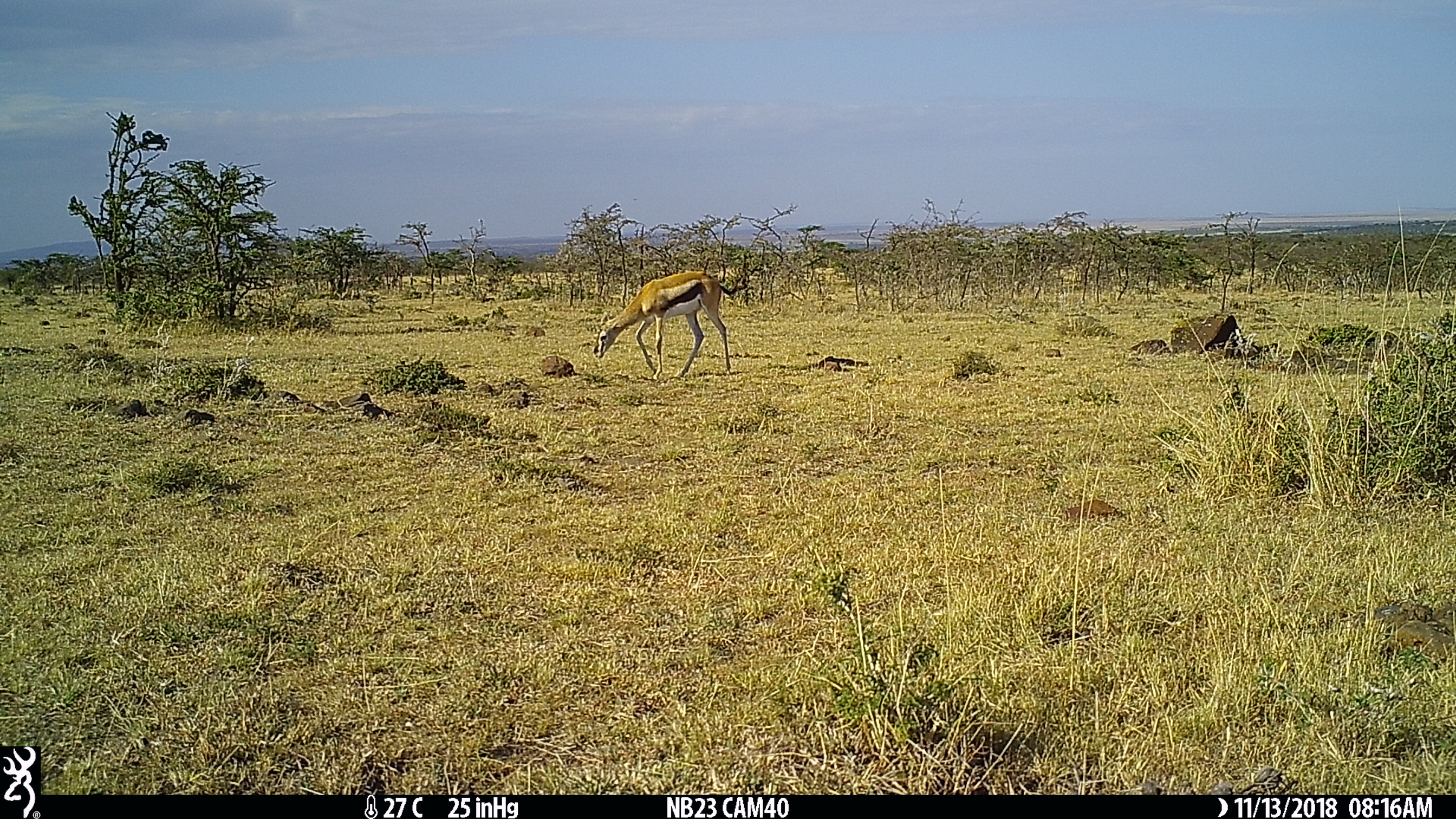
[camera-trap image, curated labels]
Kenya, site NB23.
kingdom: Animalia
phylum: Chordata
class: Mammalia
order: Artiodactyla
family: Bovidae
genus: Eudorcas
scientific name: Eudorcas thomsonii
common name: thomon's gazelle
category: gazelle thomsons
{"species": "gazelle thomsons (thomon's gazelle) (Eudorcas thomsonii)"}